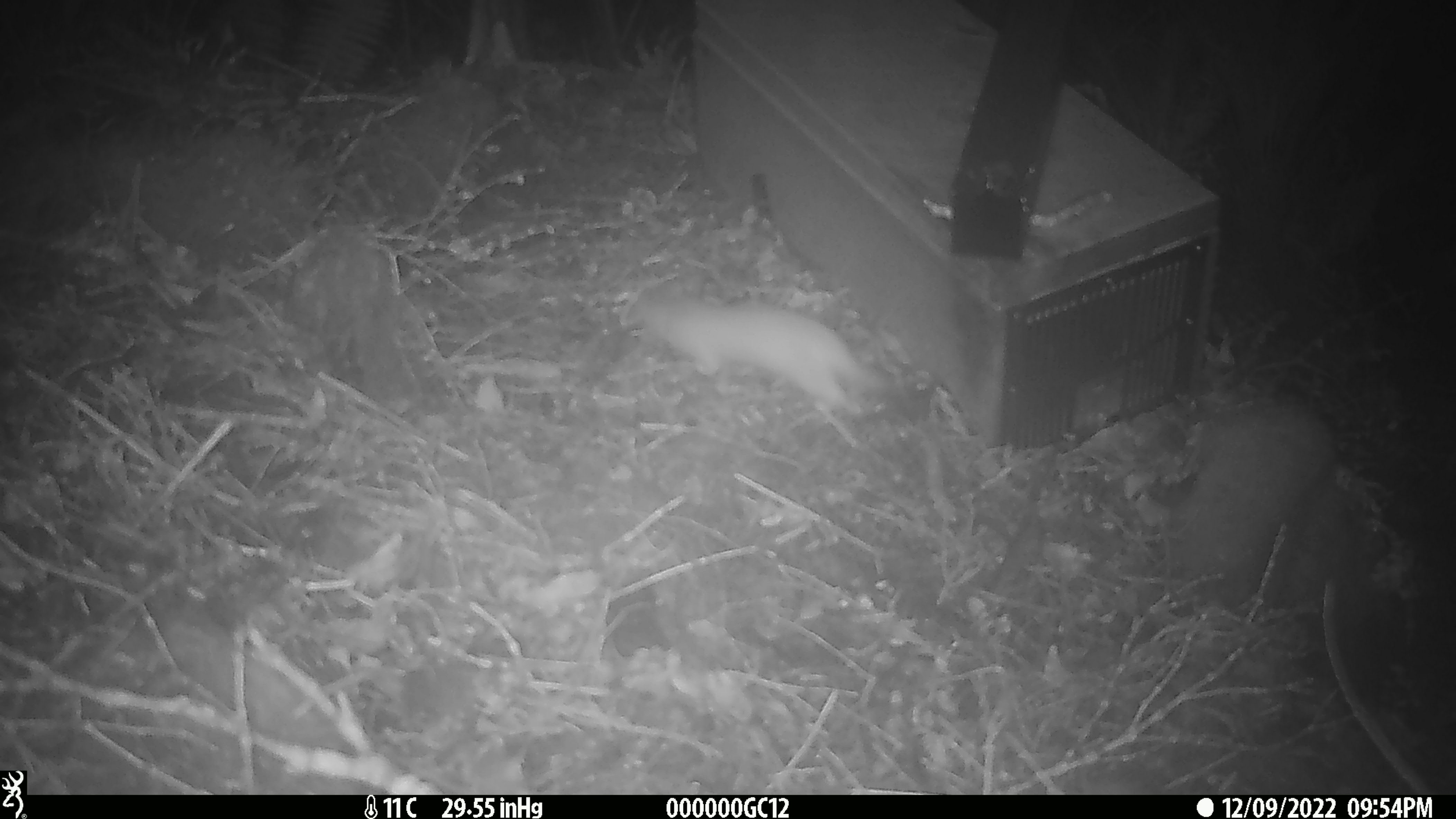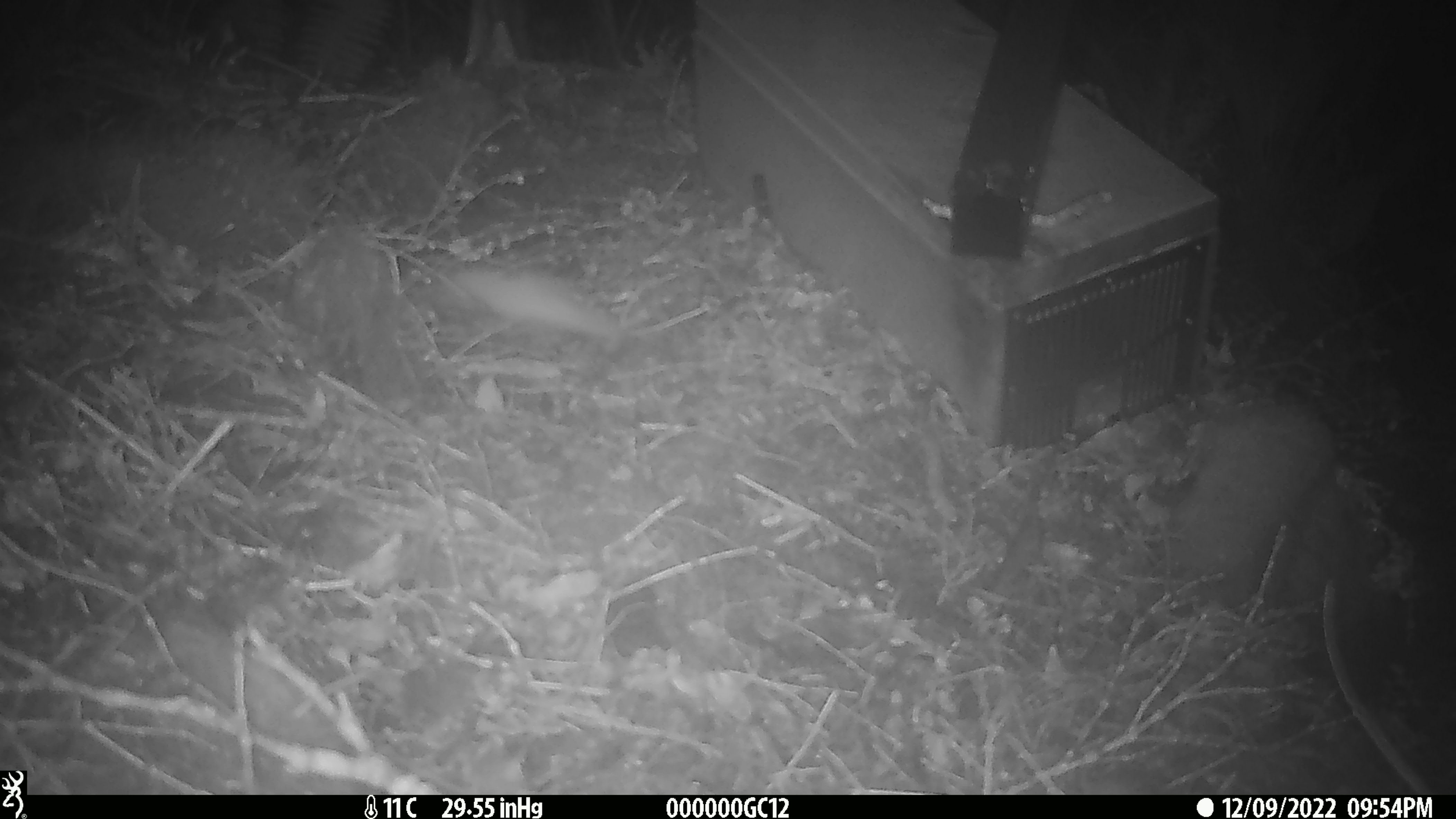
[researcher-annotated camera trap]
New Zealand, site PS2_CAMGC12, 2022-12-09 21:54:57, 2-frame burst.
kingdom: Animalia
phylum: Chordata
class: Mammalia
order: Carnivora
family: Mustelidae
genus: Mustela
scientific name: Mustela erminea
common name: stoat